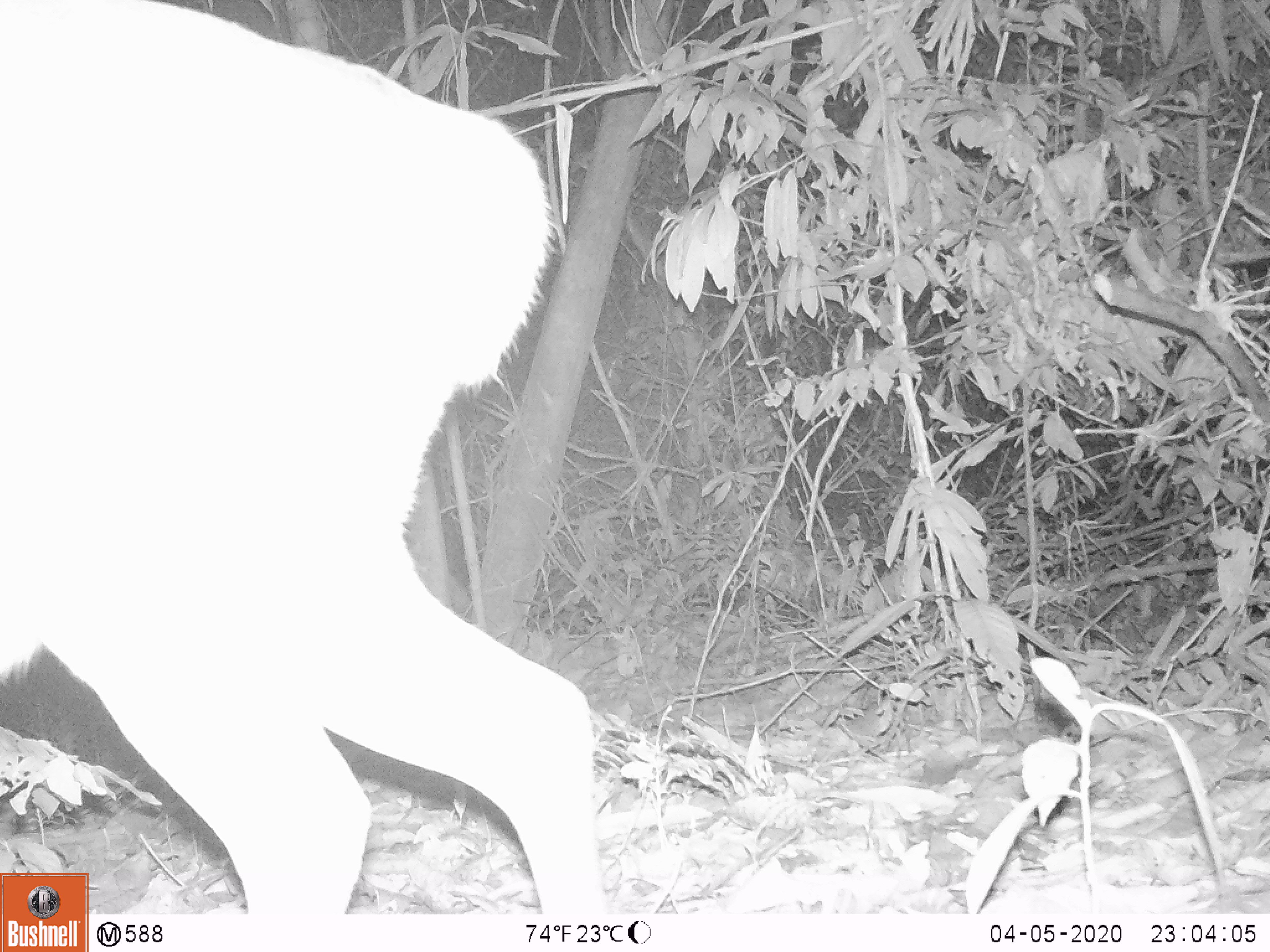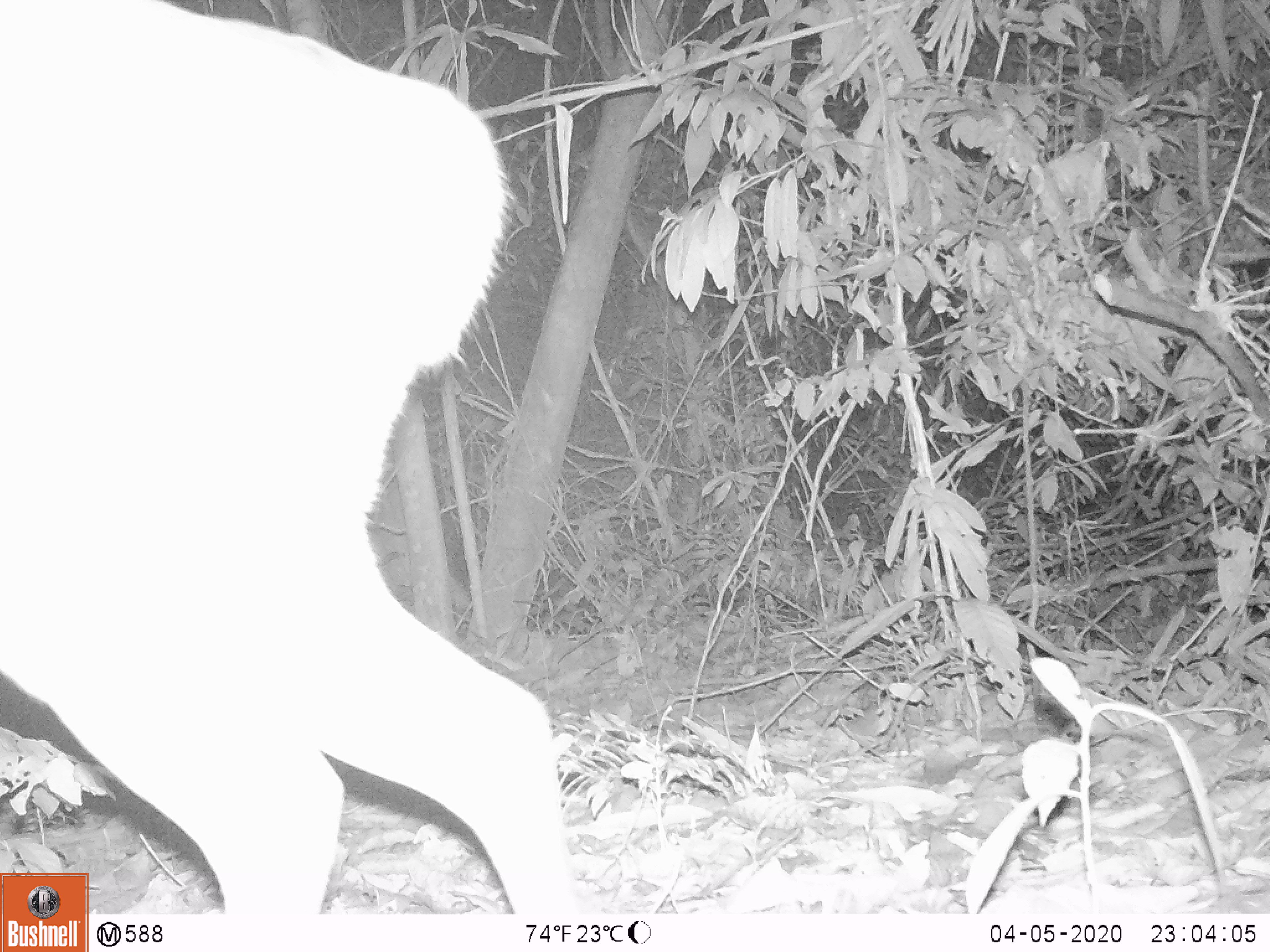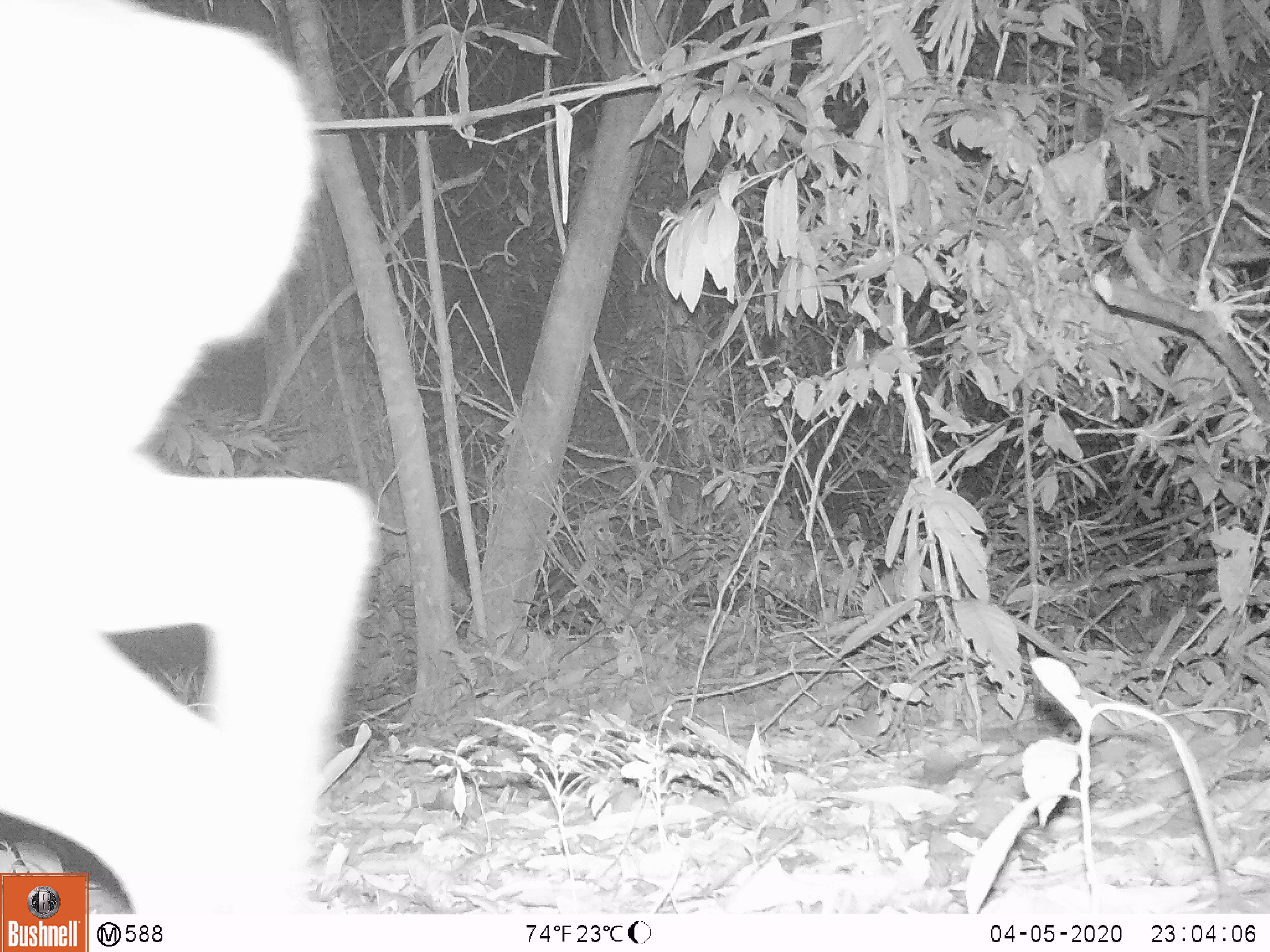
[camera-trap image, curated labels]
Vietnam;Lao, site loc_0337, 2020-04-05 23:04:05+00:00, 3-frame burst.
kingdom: Animalia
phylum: Chordata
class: Mammalia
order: Artiodactyla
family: Cervidae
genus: Muntiacus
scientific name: Muntiacus vuquangensis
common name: large-antlered muntjac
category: large antlered muntjac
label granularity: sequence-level